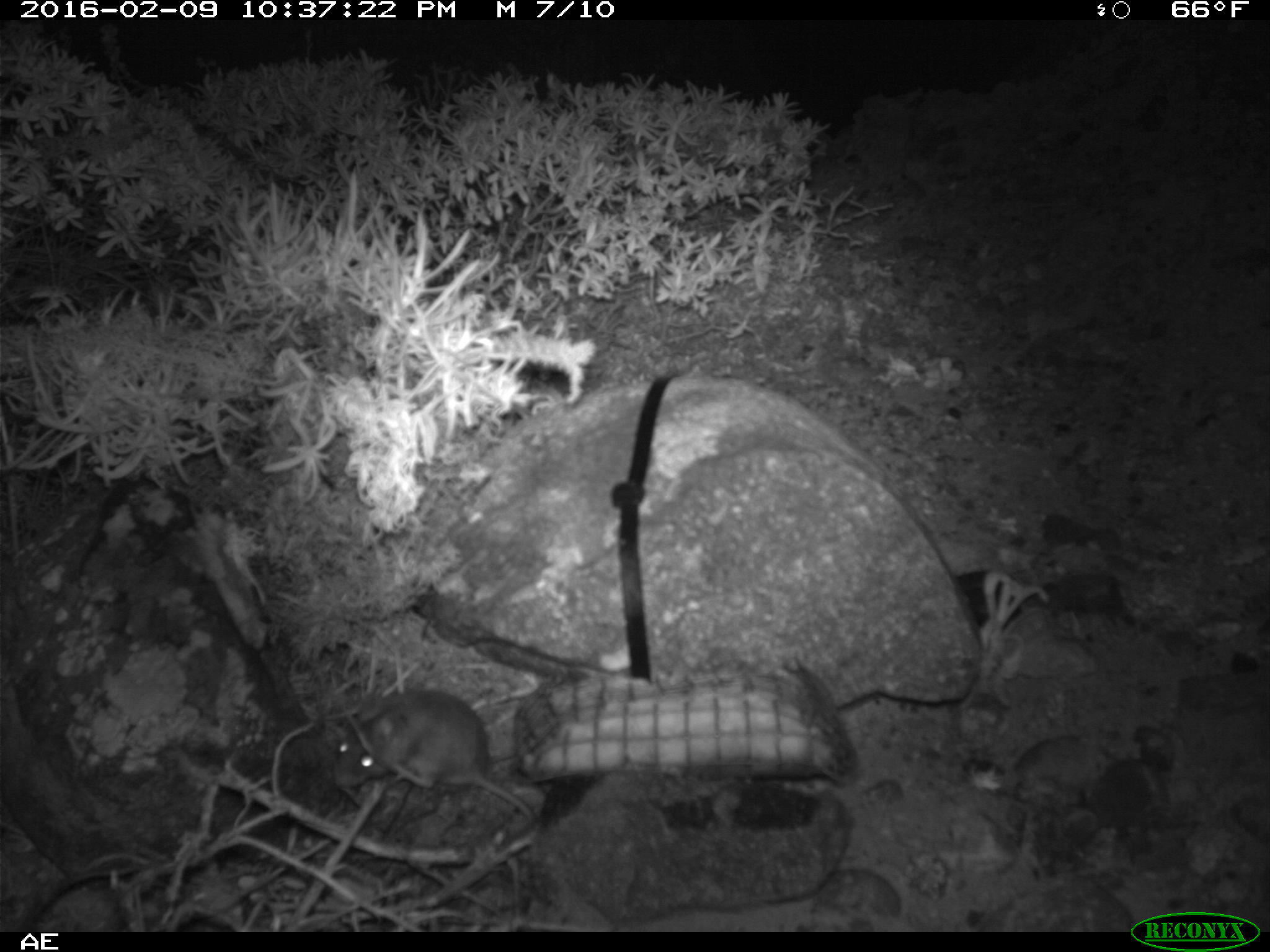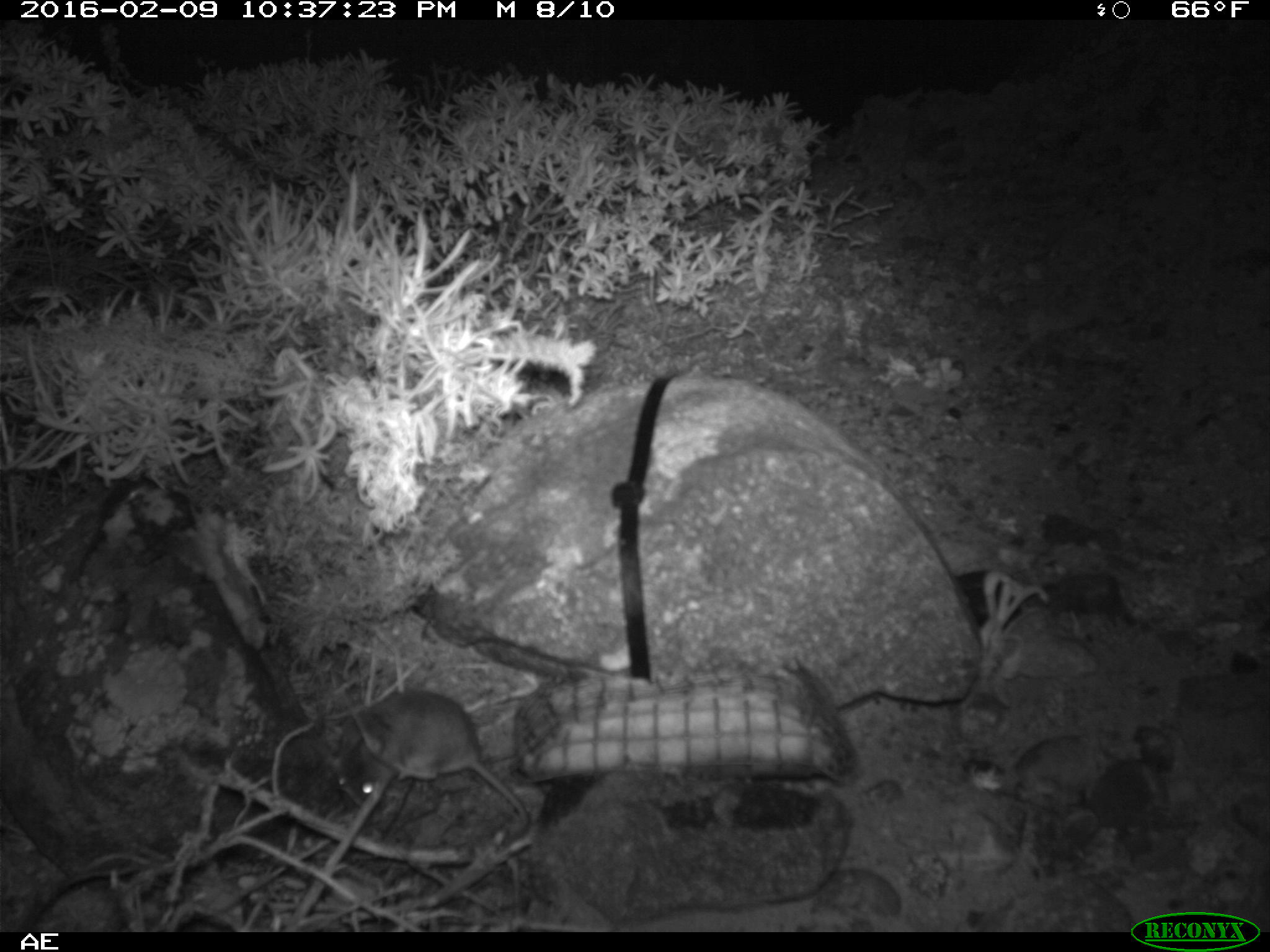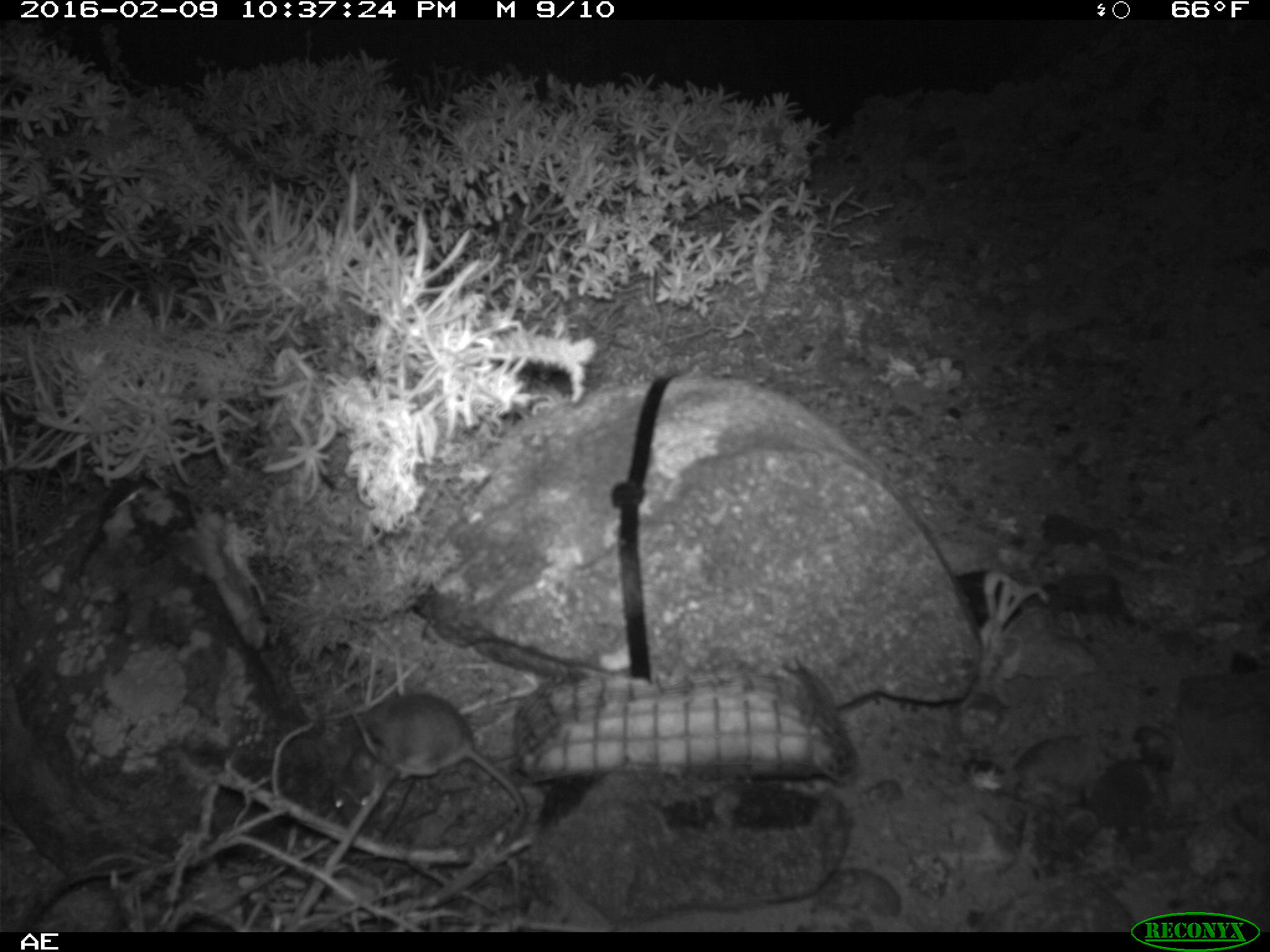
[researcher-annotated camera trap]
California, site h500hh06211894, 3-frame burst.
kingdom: Animalia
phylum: Chordata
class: Mammalia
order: Rodentia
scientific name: Rodentia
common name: rodent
Rodent (Rodentia).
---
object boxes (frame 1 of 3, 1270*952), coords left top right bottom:
rodent: 332 690 533 840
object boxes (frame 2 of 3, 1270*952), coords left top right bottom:
rodent: 335 689 532 839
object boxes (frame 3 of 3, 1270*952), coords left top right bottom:
rodent: 343 689 527 844; 335 740 399 840